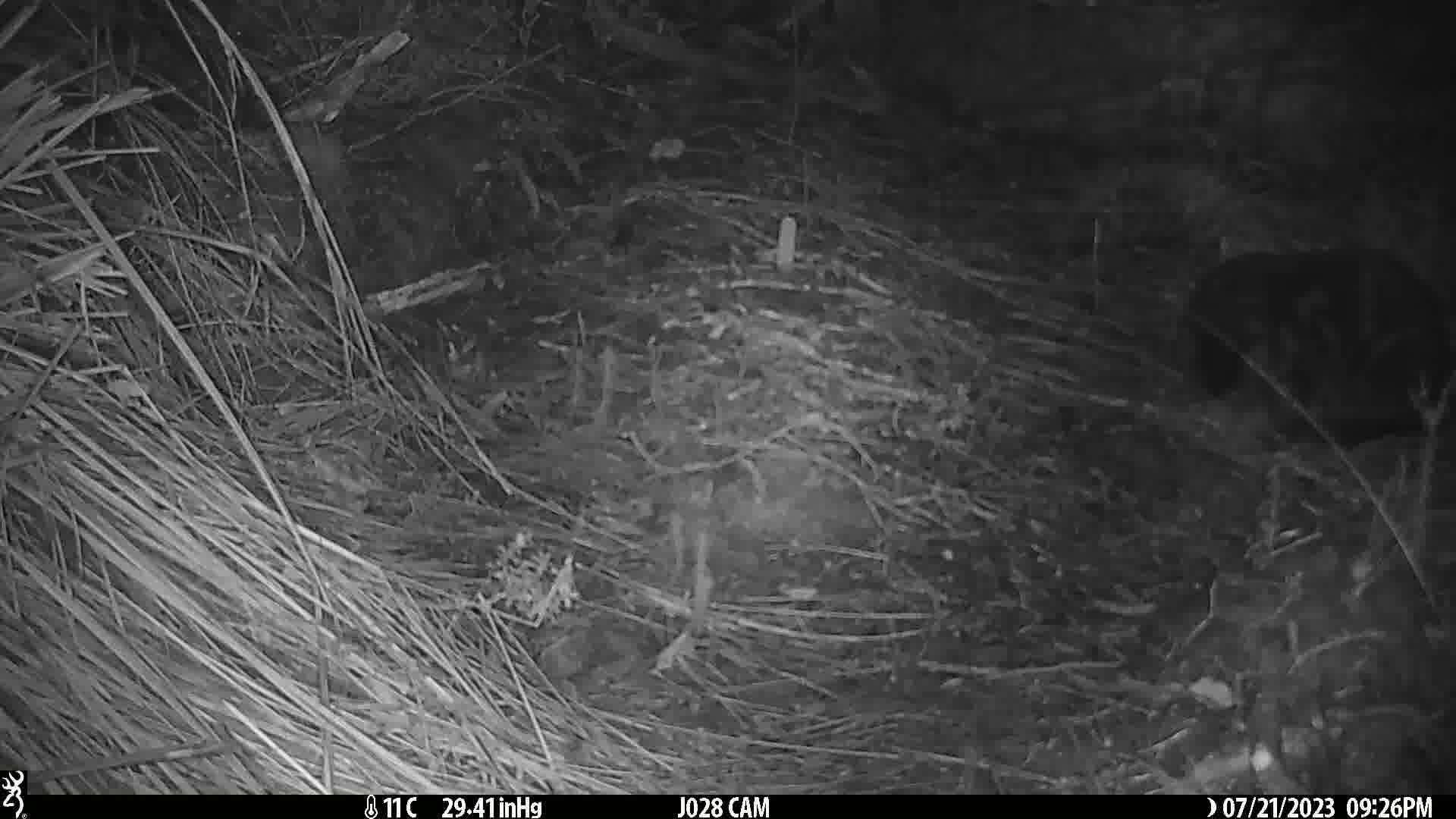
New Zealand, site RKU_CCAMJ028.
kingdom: Animalia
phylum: Chordata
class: Mammalia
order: Carnivora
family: Felidae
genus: Felis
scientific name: Felis catus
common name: domestic cat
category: cat